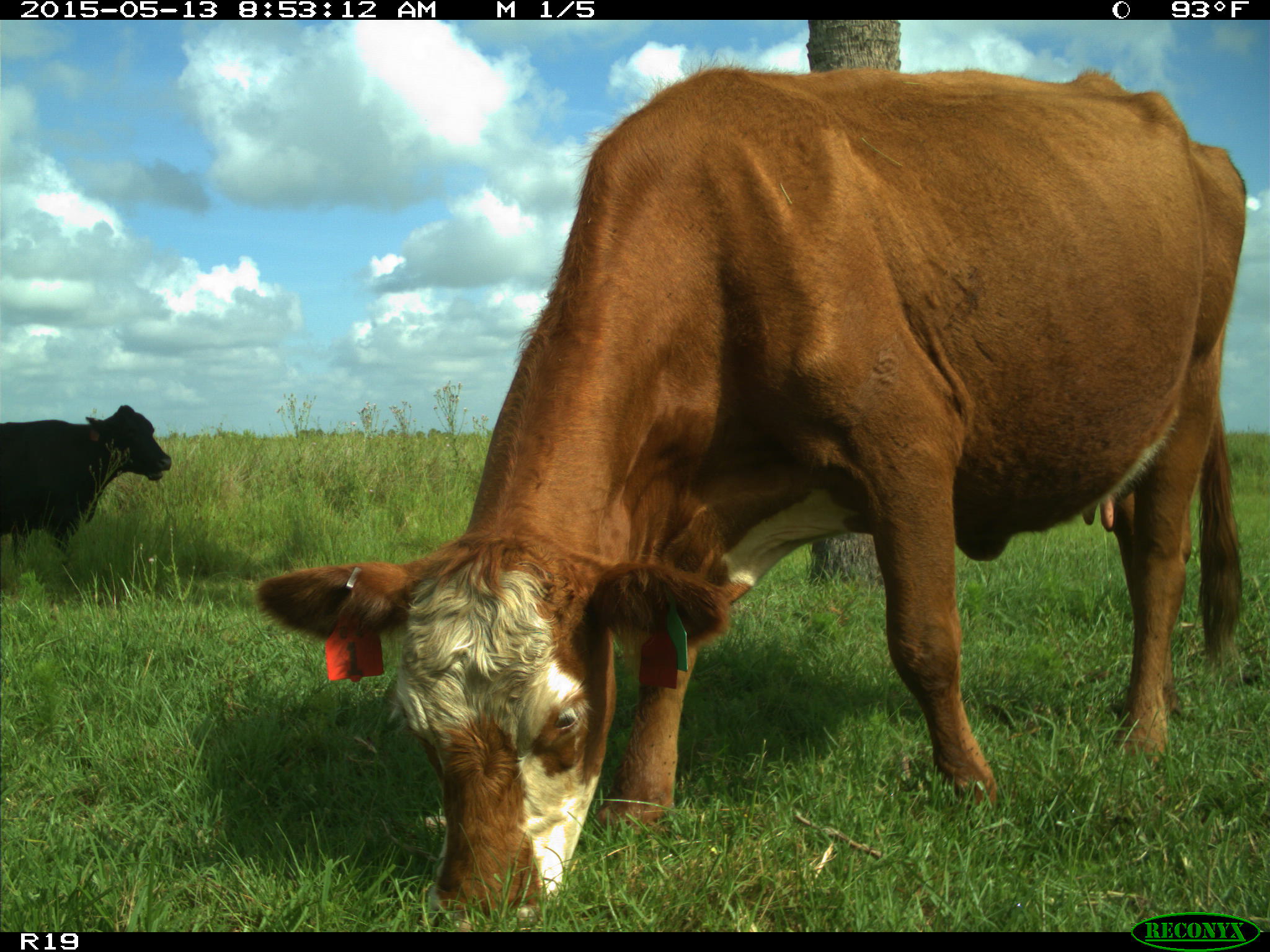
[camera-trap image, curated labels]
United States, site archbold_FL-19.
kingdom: Animalia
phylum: Chordata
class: Mammalia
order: Artiodactyla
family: Bovidae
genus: Bos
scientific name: Bos taurus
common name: domestic cow